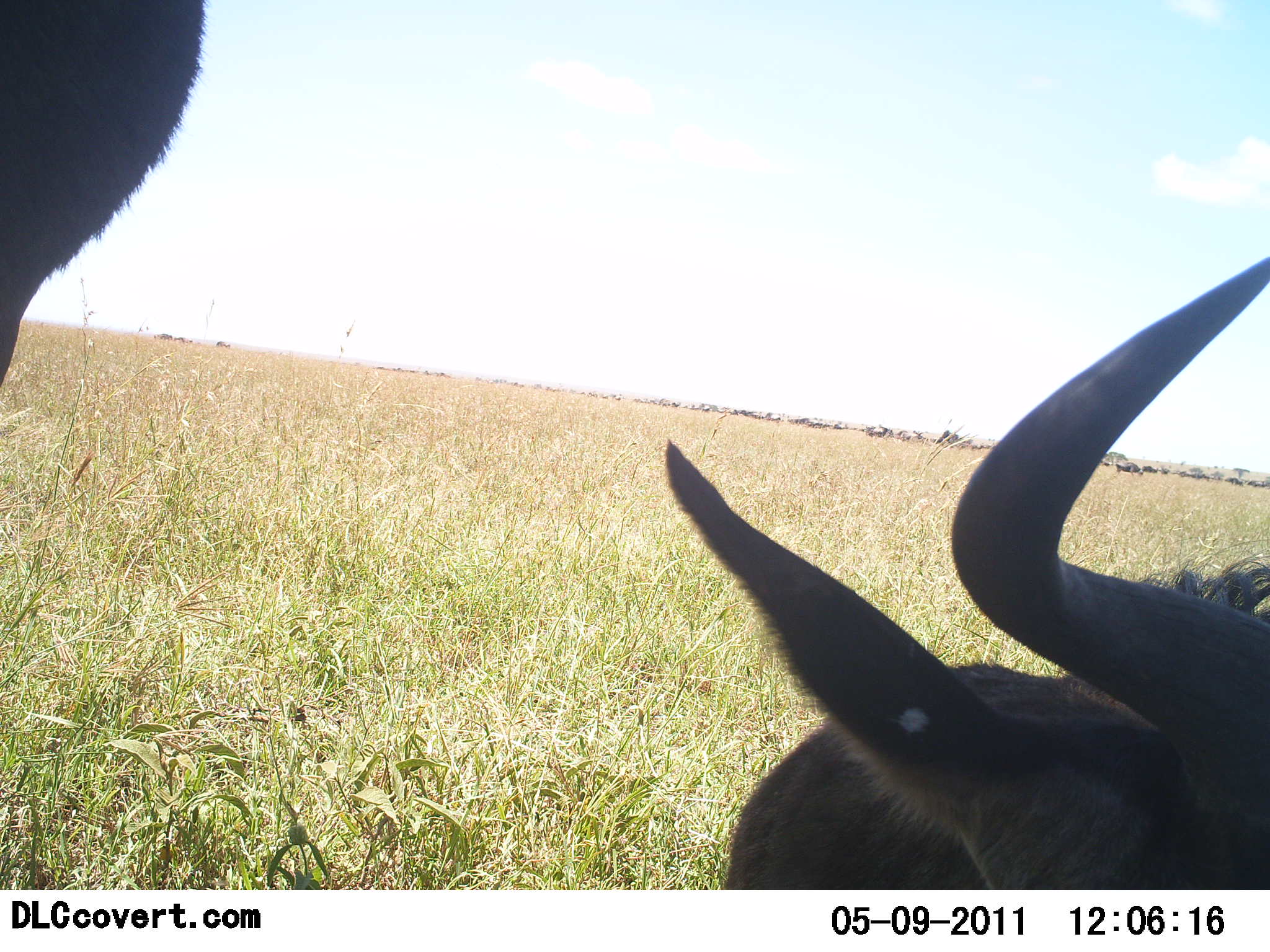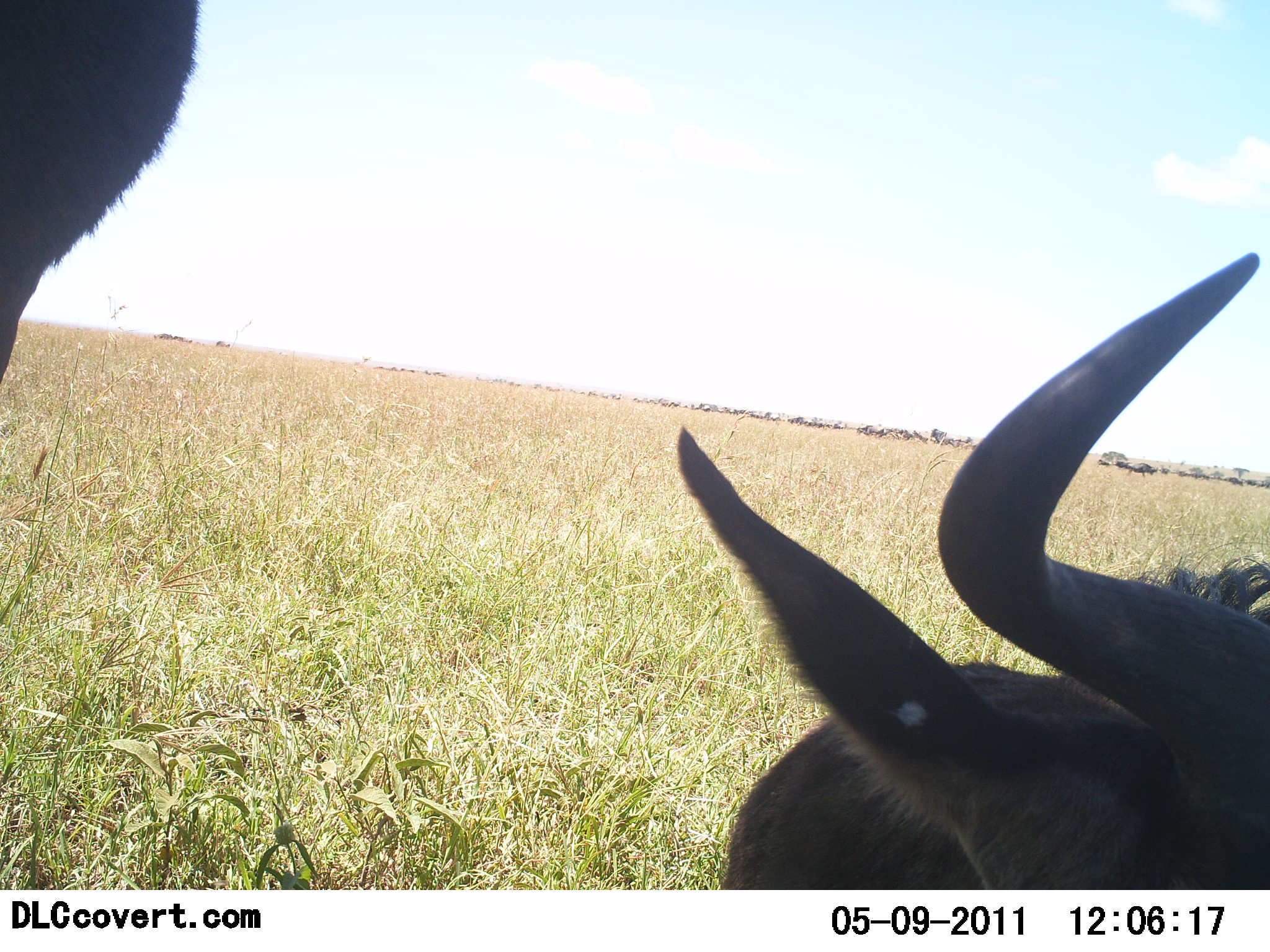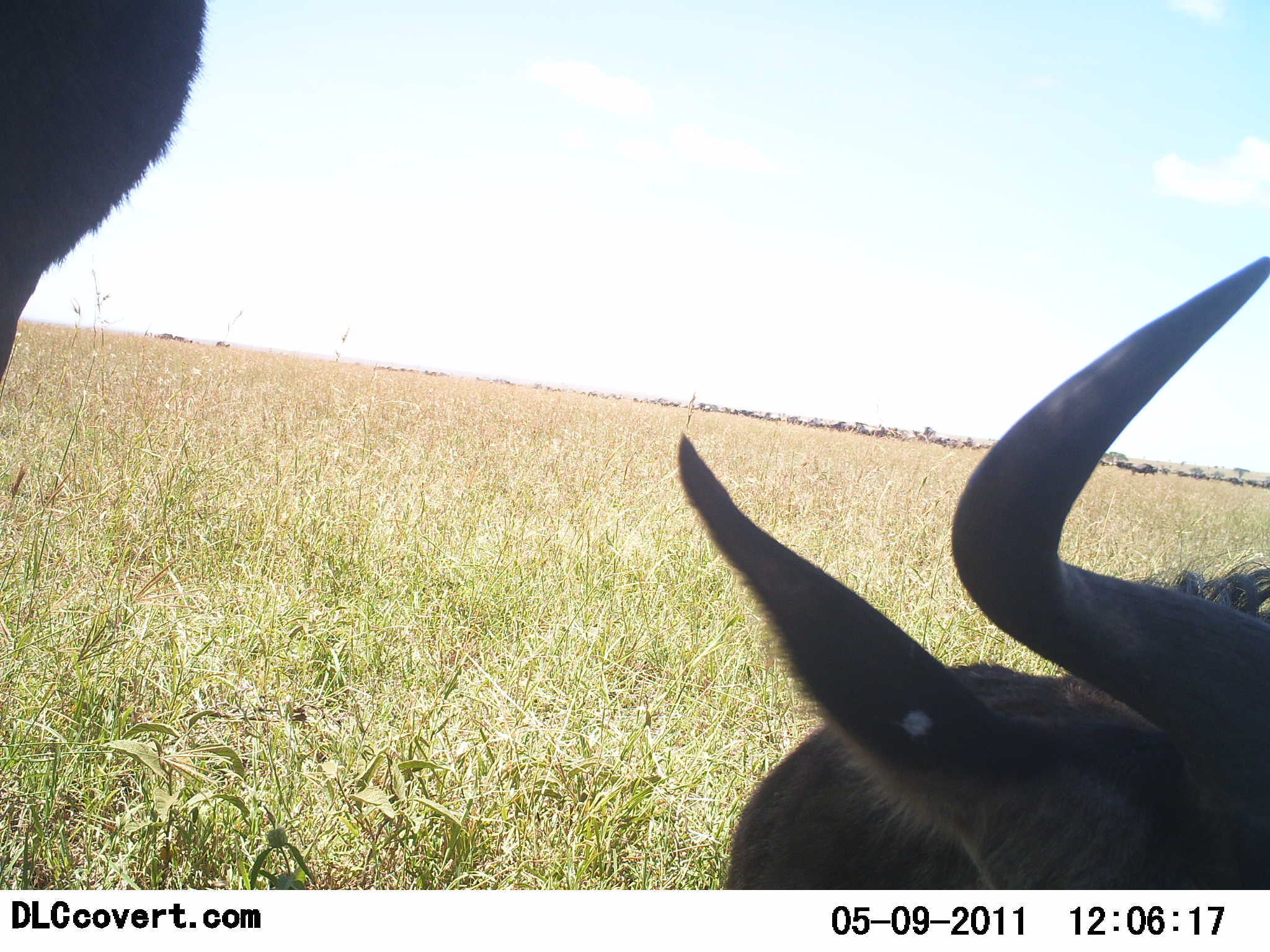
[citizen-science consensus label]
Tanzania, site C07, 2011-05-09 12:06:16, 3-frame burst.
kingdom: Animalia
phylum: Chordata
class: Mammalia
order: Artiodactyla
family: Bovidae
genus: Connochaetes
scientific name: Connochaetes taurinus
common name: blue wildebeest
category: wildebeest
Wildebeest (blue wildebeest) (Connochaetes taurinus), count 2. Behavior (volunteer vote fractions): standing 58%, resting 42%, moving 8%, interacting 8%. Young present (vote fraction): 0%. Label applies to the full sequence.